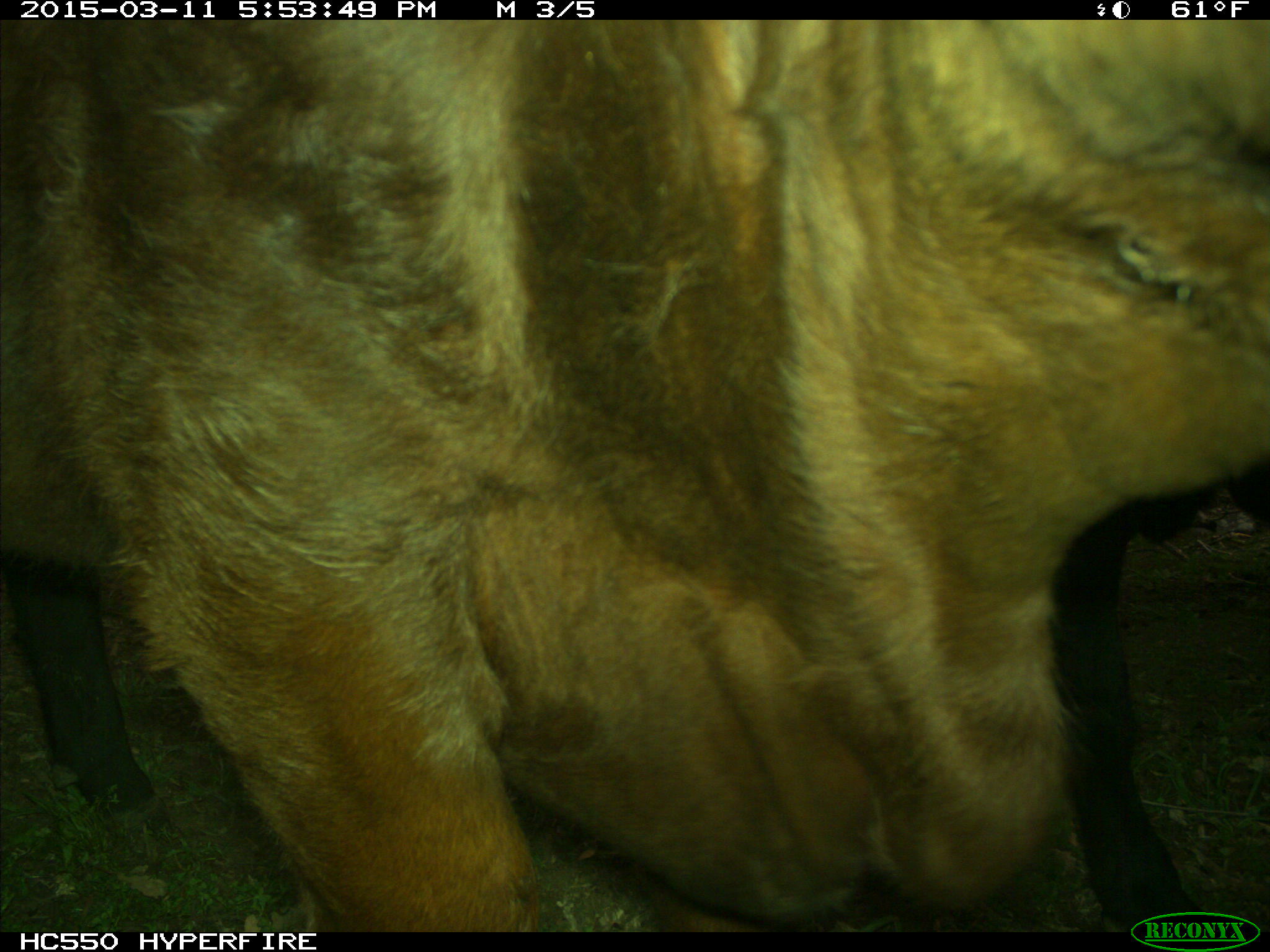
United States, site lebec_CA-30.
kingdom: Animalia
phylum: Chordata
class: Mammalia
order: Artiodactyla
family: Bovidae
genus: Bos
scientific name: Bos taurus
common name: domestic cow